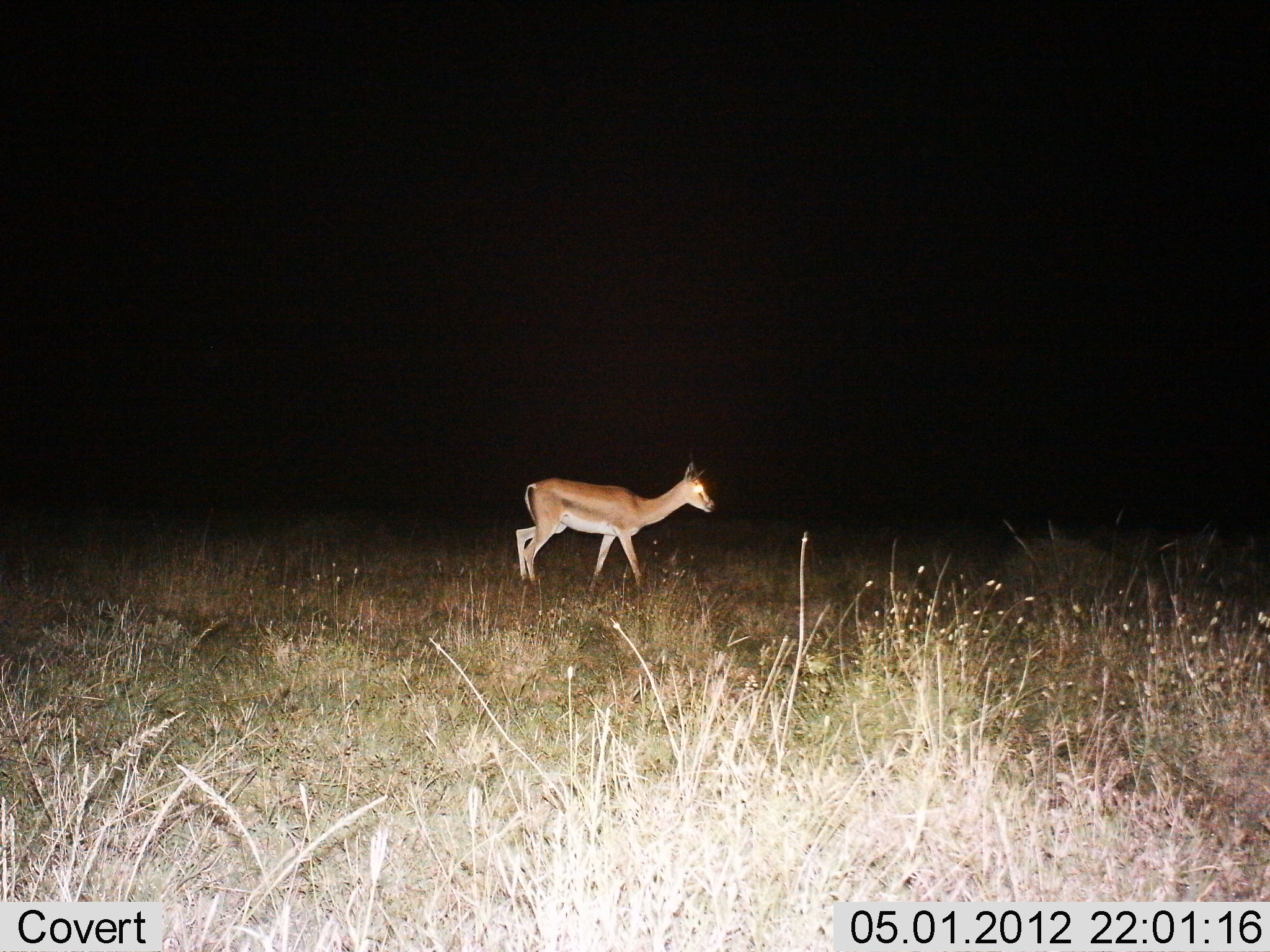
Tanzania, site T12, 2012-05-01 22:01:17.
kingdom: Animalia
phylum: Chordata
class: Mammalia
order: Artiodactyla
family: Bovidae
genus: Nanger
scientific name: Nanger granti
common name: grant's gazelle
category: gazellegrants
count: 1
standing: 56%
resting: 0%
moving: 48%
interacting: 0%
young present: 0%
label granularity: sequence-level